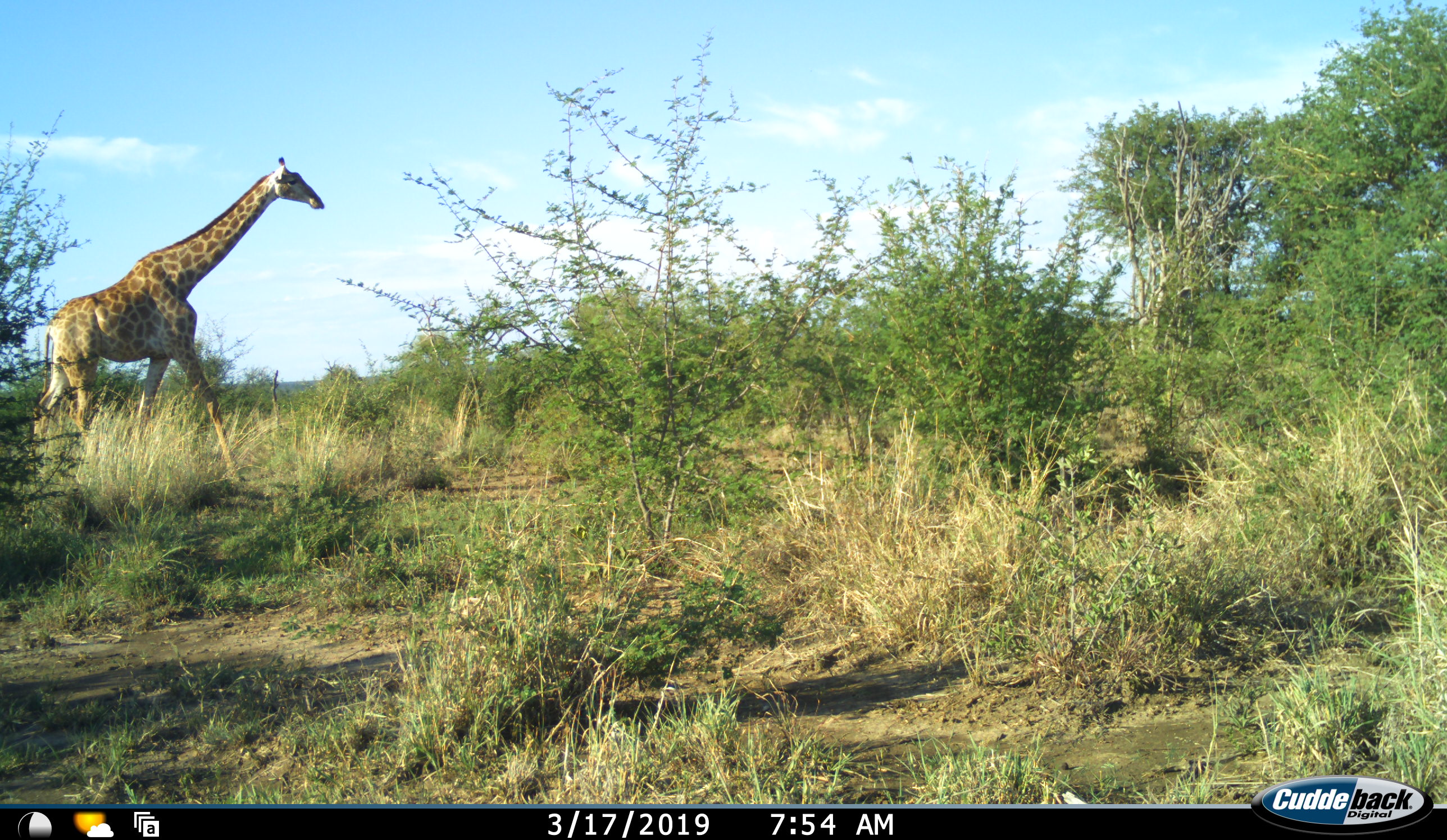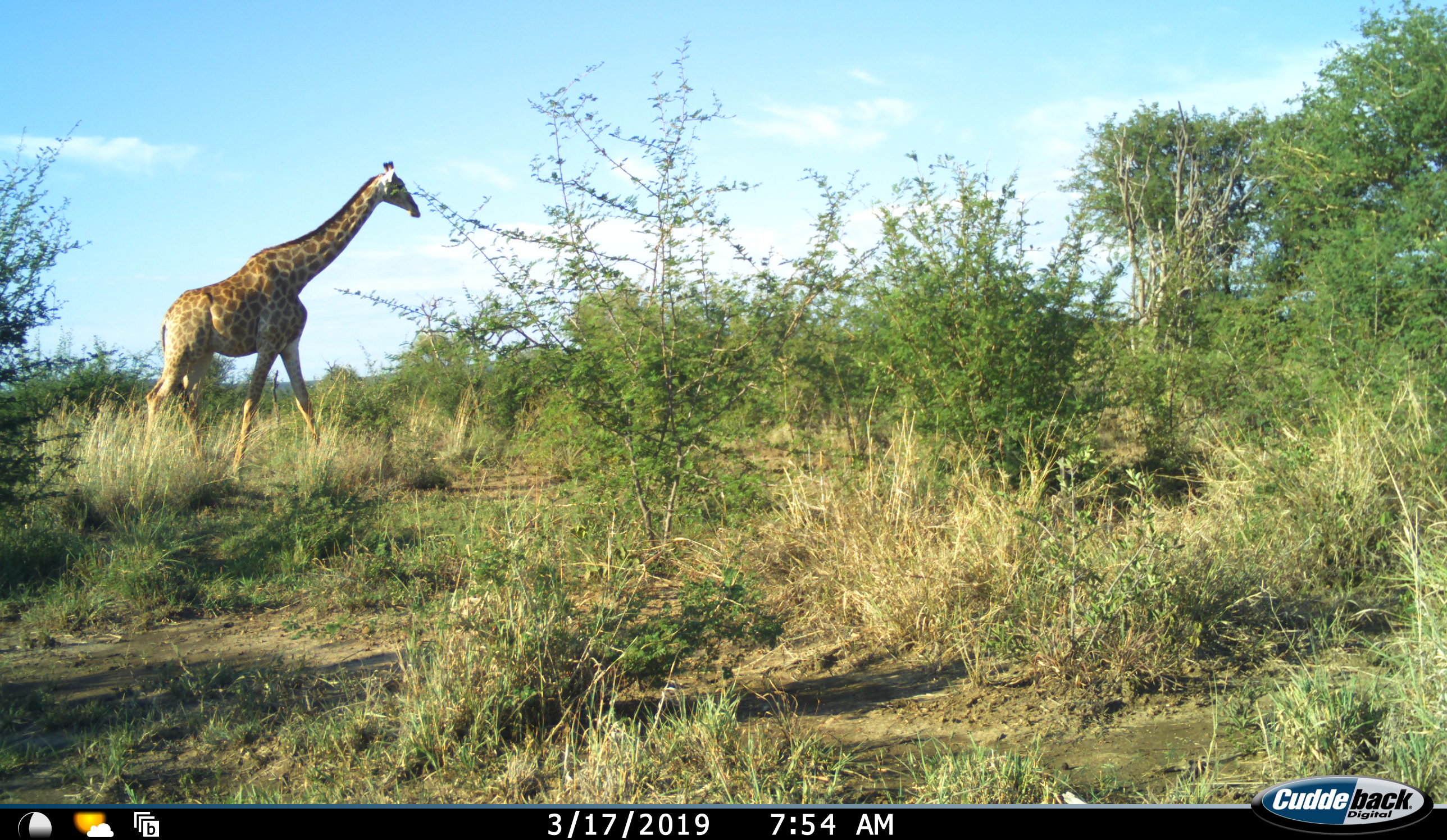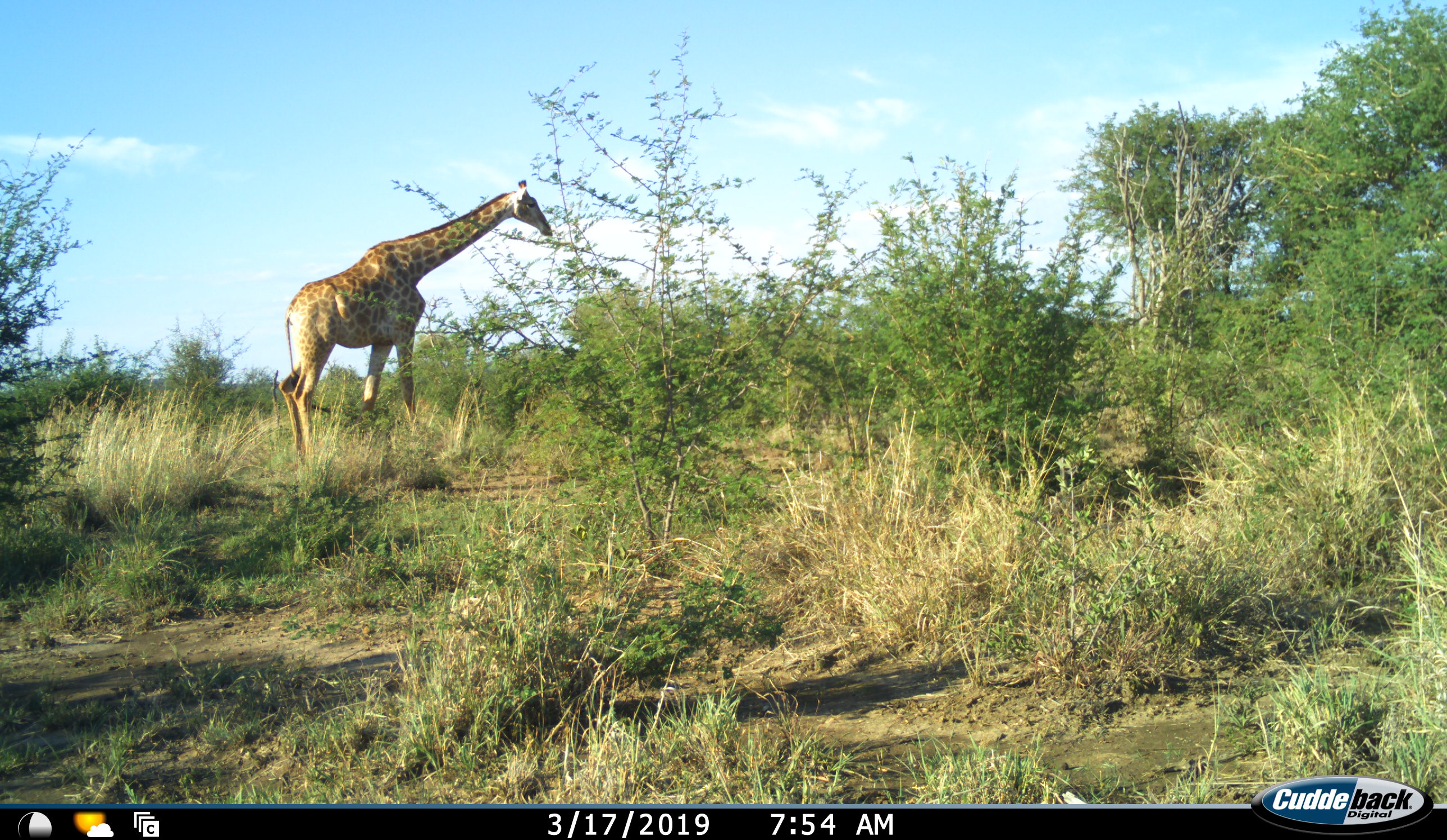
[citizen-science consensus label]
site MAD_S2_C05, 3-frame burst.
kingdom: Animalia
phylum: Chordata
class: Mammalia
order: Artiodactyla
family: Giraffidae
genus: Giraffa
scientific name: Giraffa camelopardalis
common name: giraffe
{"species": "giraffe (Giraffa camelopardalis)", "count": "1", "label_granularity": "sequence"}